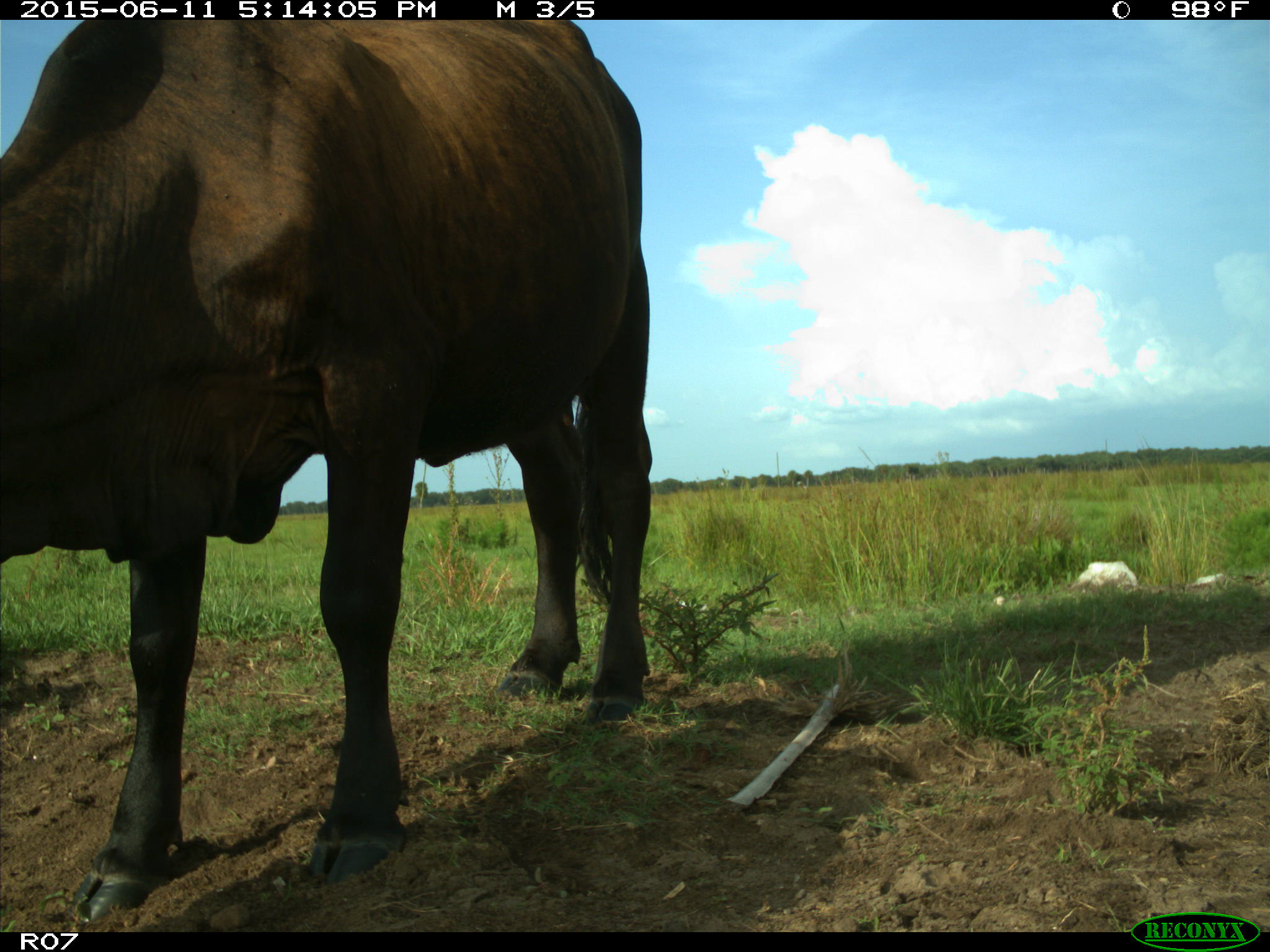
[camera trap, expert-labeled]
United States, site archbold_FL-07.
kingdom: Animalia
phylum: Chordata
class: Mammalia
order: Artiodactyla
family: Bovidae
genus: Bos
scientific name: Bos taurus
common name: domestic cow